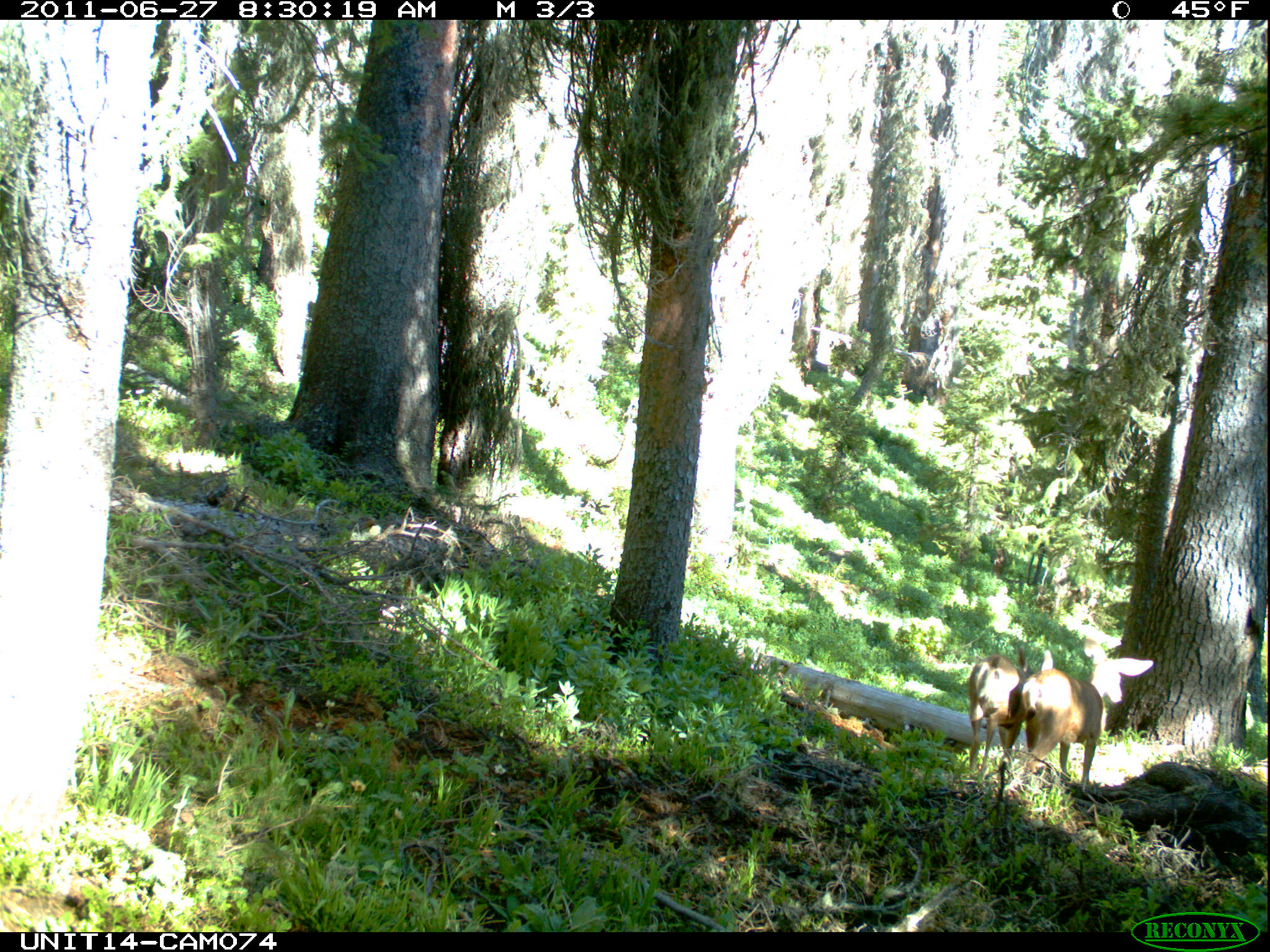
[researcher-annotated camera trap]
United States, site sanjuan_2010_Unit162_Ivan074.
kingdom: Animalia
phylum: Chordata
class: Mammalia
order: Artiodactyla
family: Cervidae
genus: Odocoileus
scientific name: Odocoileus hemionus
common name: mule deer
Odocoileus hemionus (mule deer).